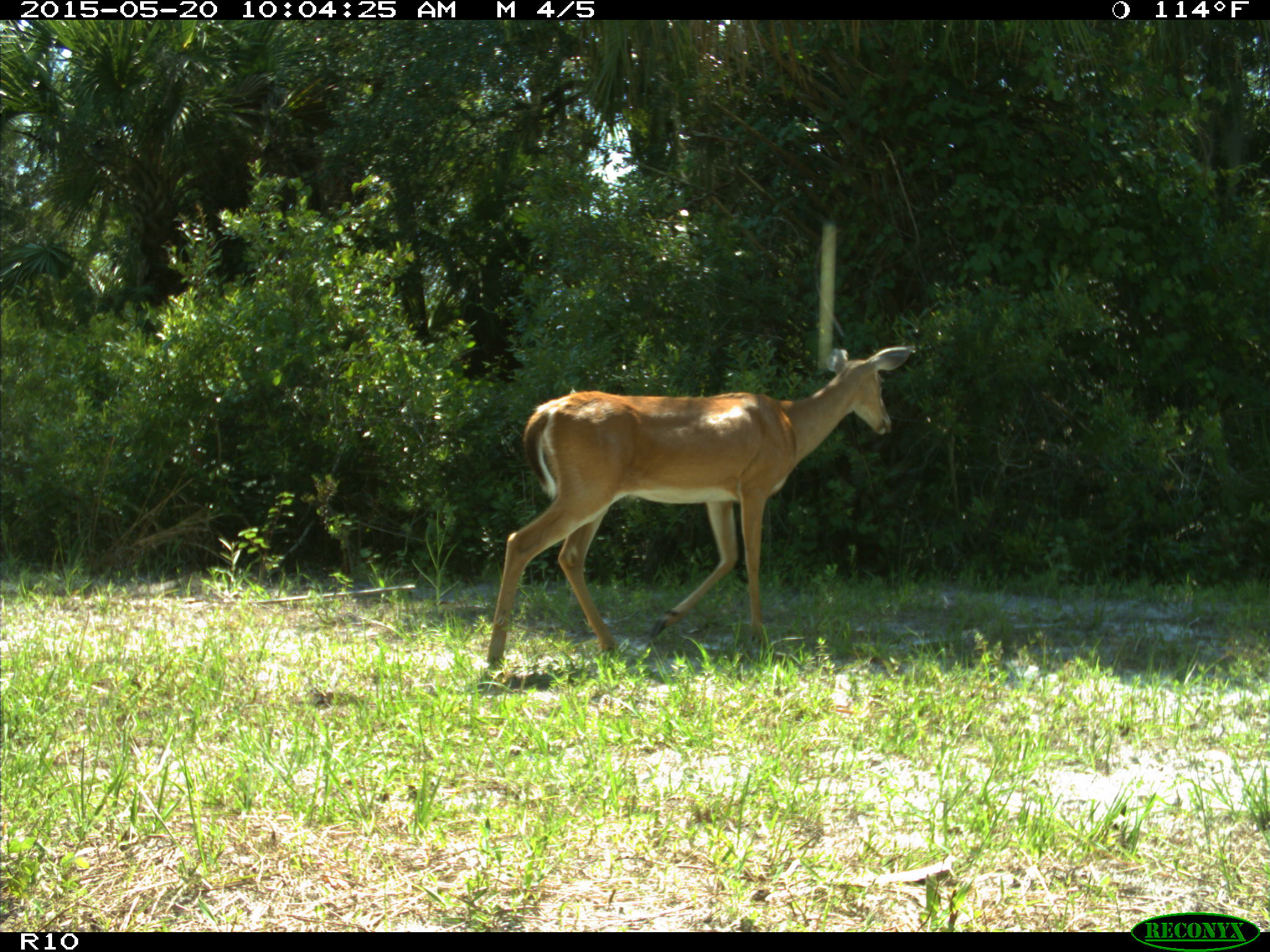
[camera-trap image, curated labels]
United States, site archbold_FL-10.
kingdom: Animalia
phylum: Chordata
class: Mammalia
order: Artiodactyla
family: Cervidae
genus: Odocoileus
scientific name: Odocoileus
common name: deer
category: unidentified deer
Unidentified deer (deer) (Odocoileus).